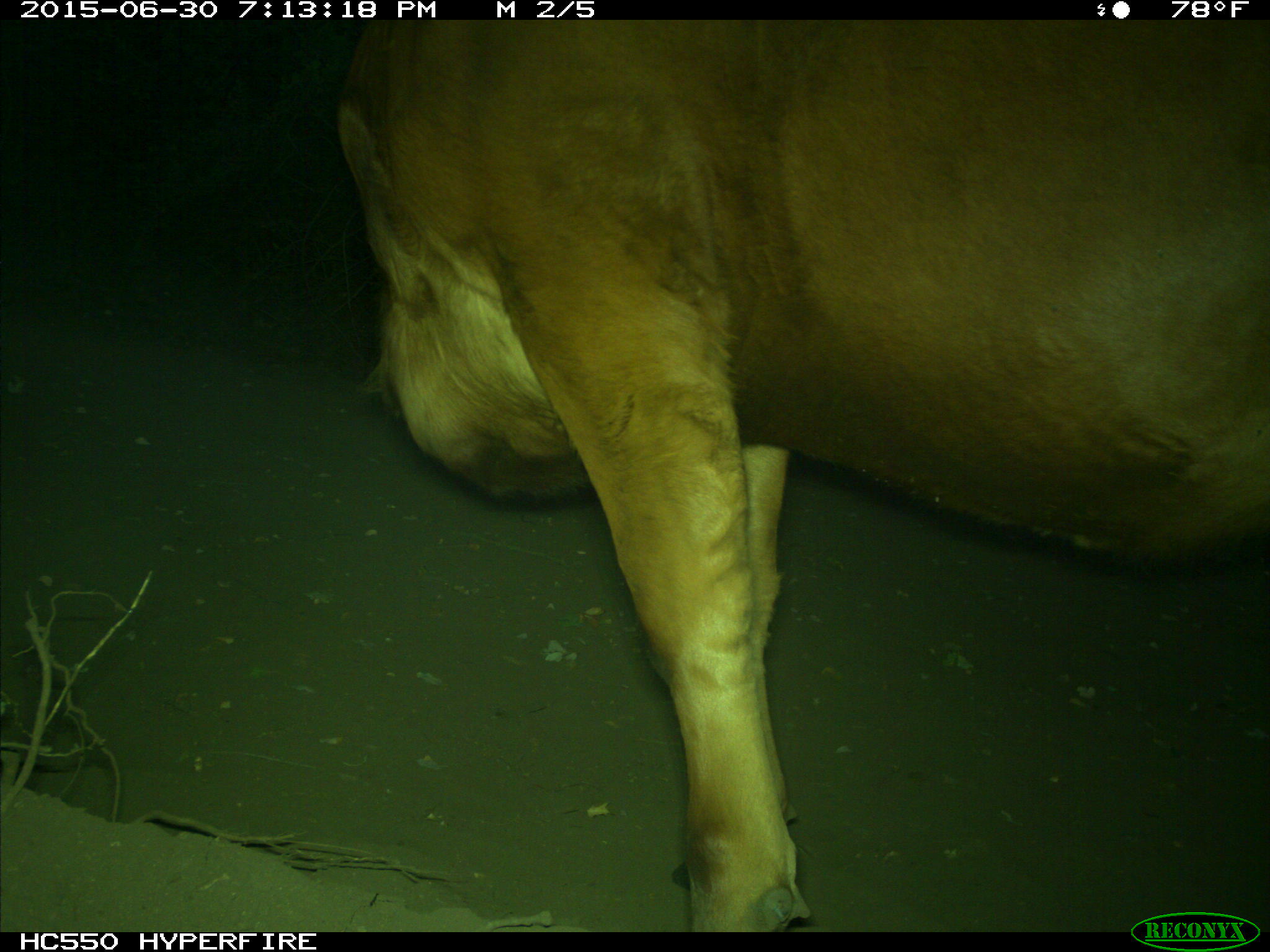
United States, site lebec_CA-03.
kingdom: Animalia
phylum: Chordata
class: Mammalia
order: Artiodactyla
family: Bovidae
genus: Bos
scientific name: Bos taurus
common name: domestic cow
Bos taurus (domestic cow).